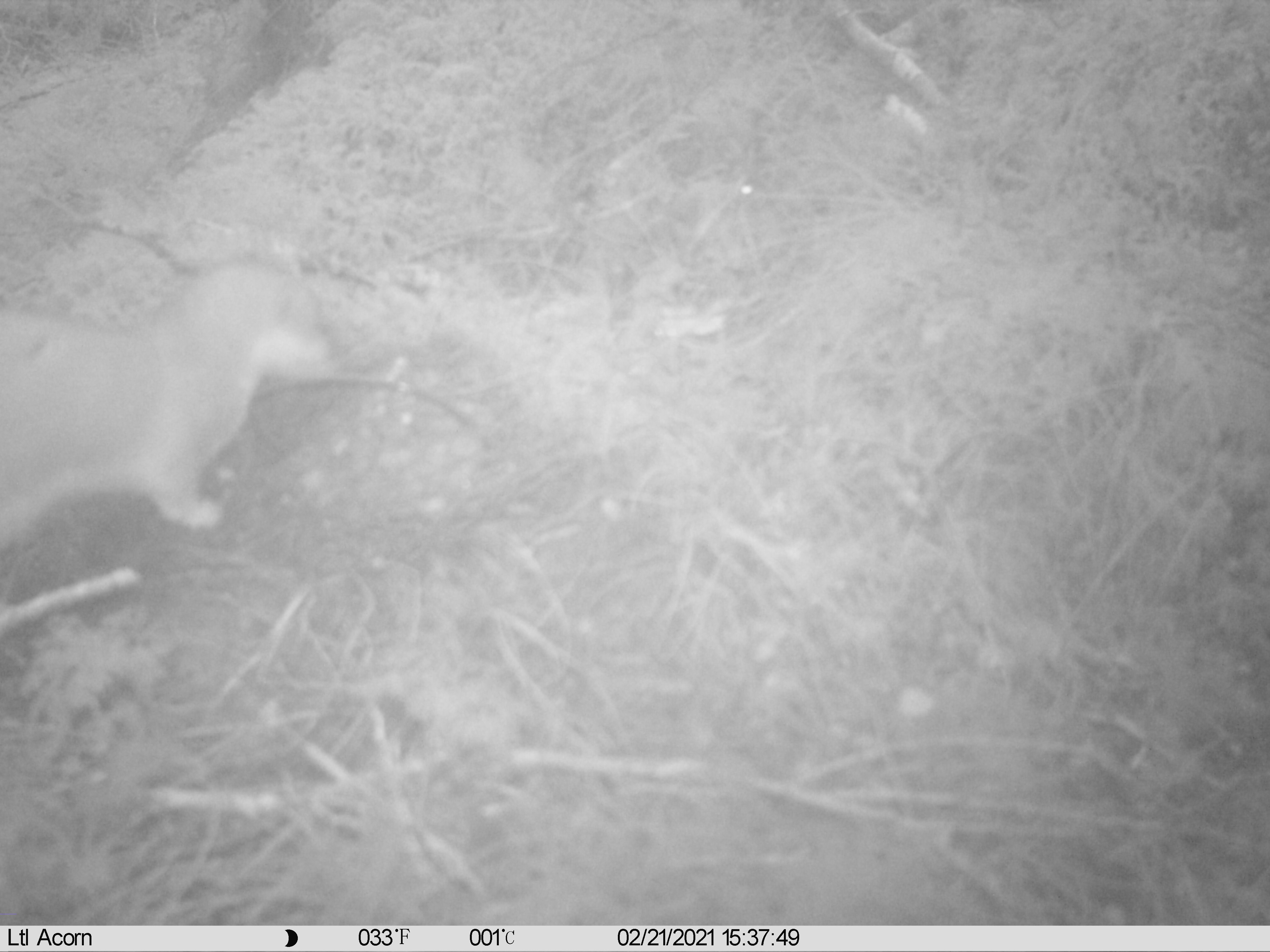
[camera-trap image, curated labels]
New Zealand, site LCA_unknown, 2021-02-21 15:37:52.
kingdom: Animalia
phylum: Chordata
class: Mammalia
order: Carnivora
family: Mustelidae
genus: Mustela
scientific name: Mustela erminea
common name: stoat